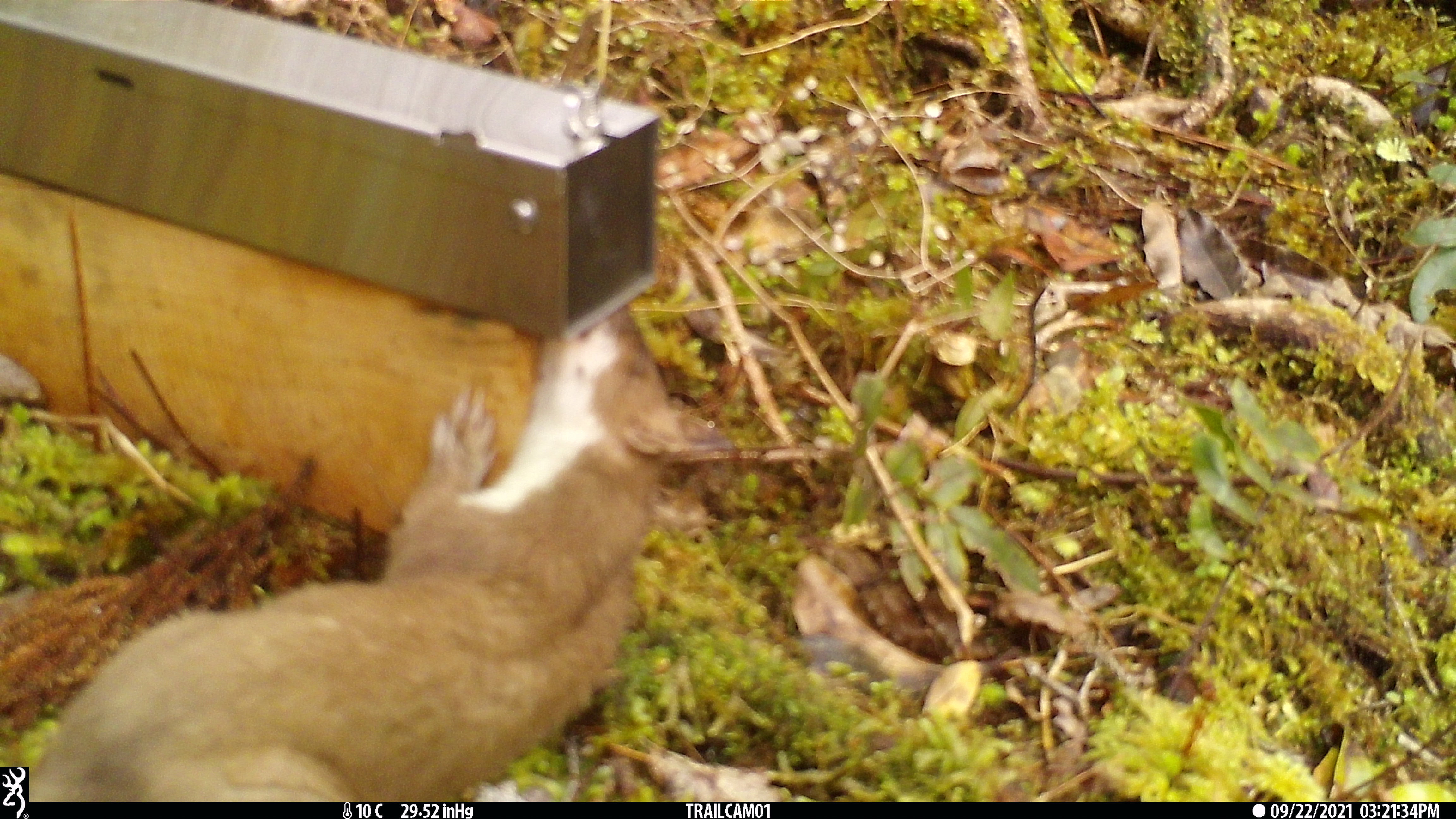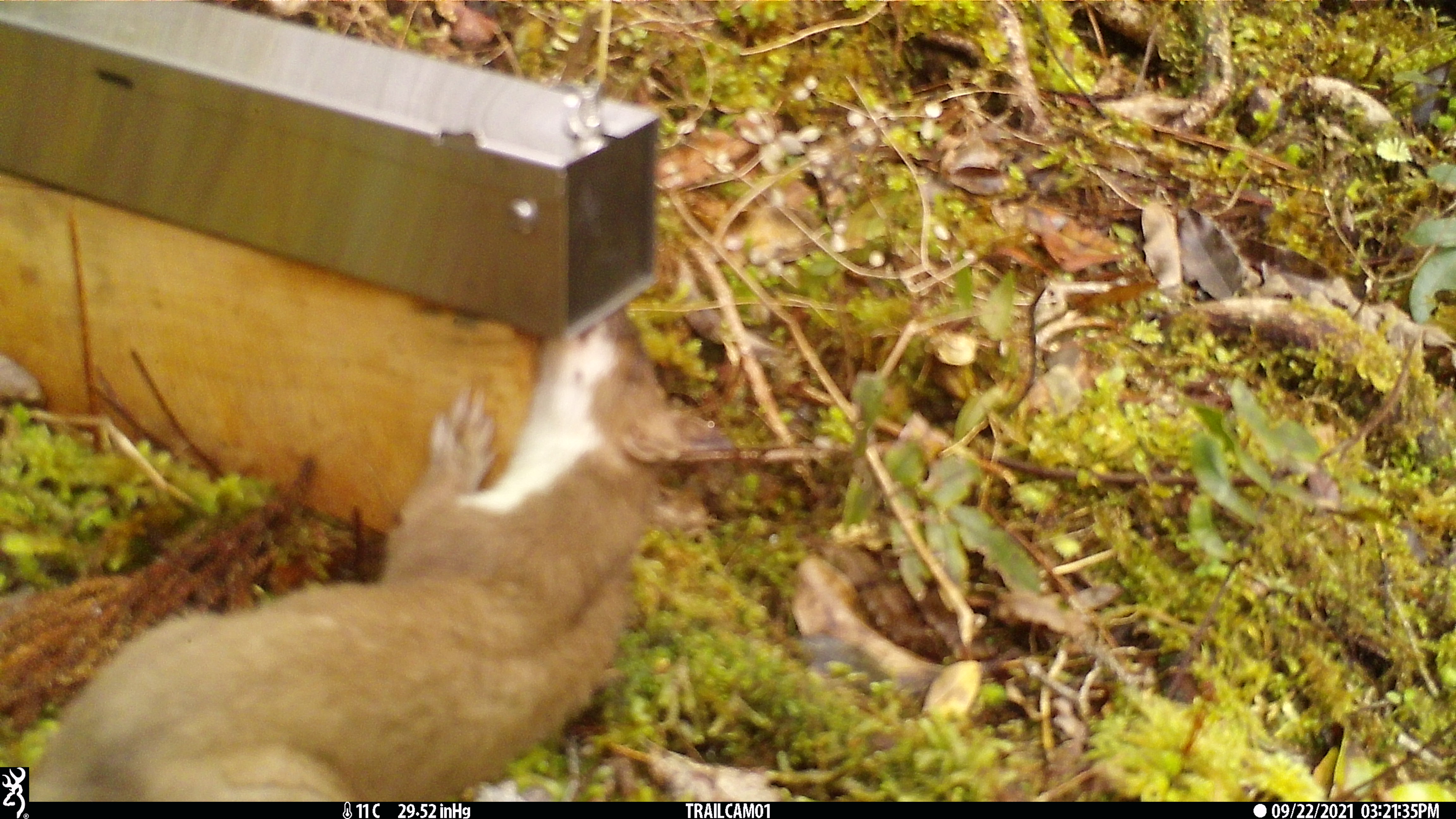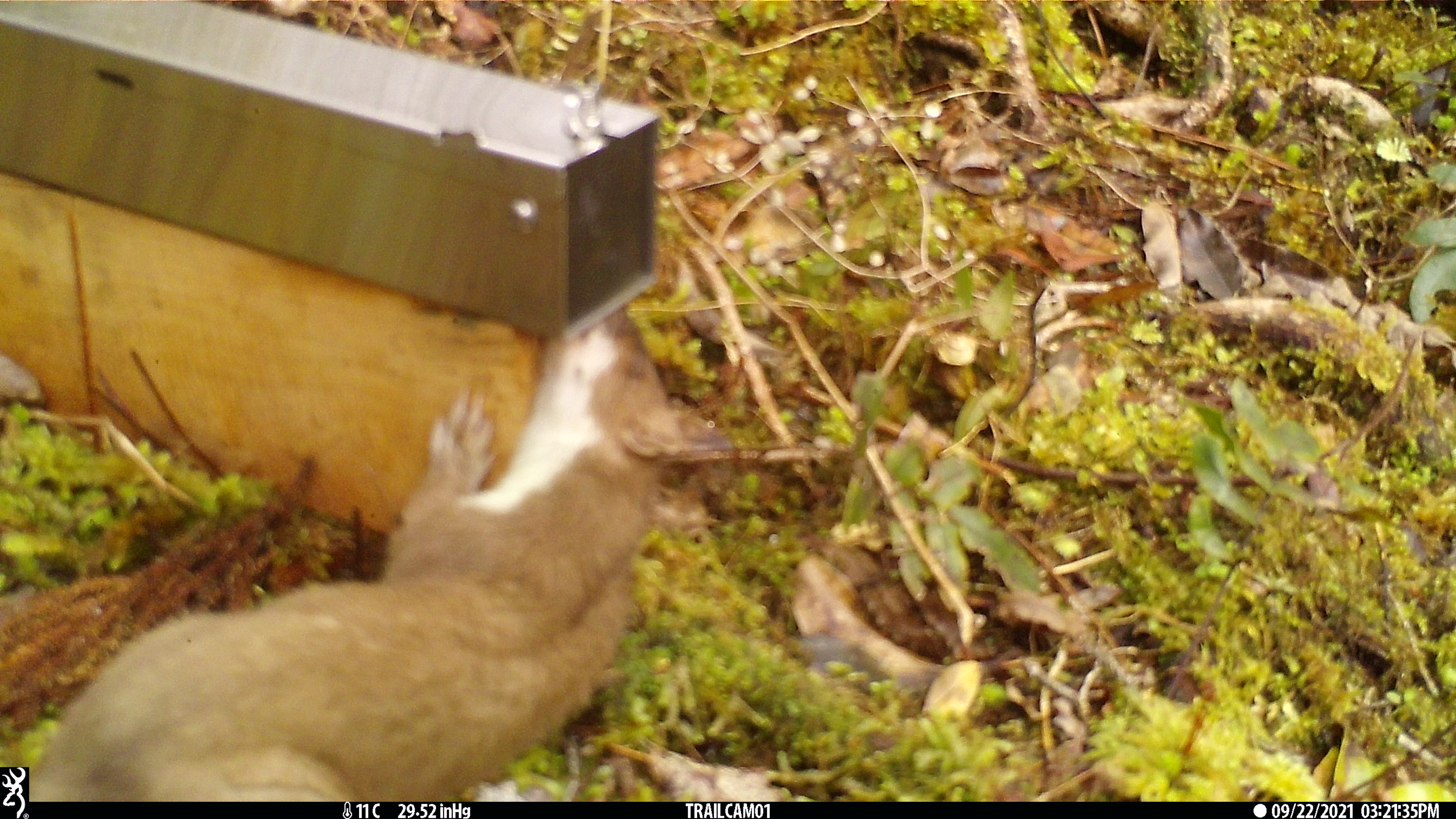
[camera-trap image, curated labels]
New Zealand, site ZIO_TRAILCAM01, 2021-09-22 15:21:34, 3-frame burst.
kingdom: Animalia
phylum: Chordata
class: Mammalia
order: Carnivora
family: Mustelidae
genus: Mustela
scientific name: Mustela erminea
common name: stoat